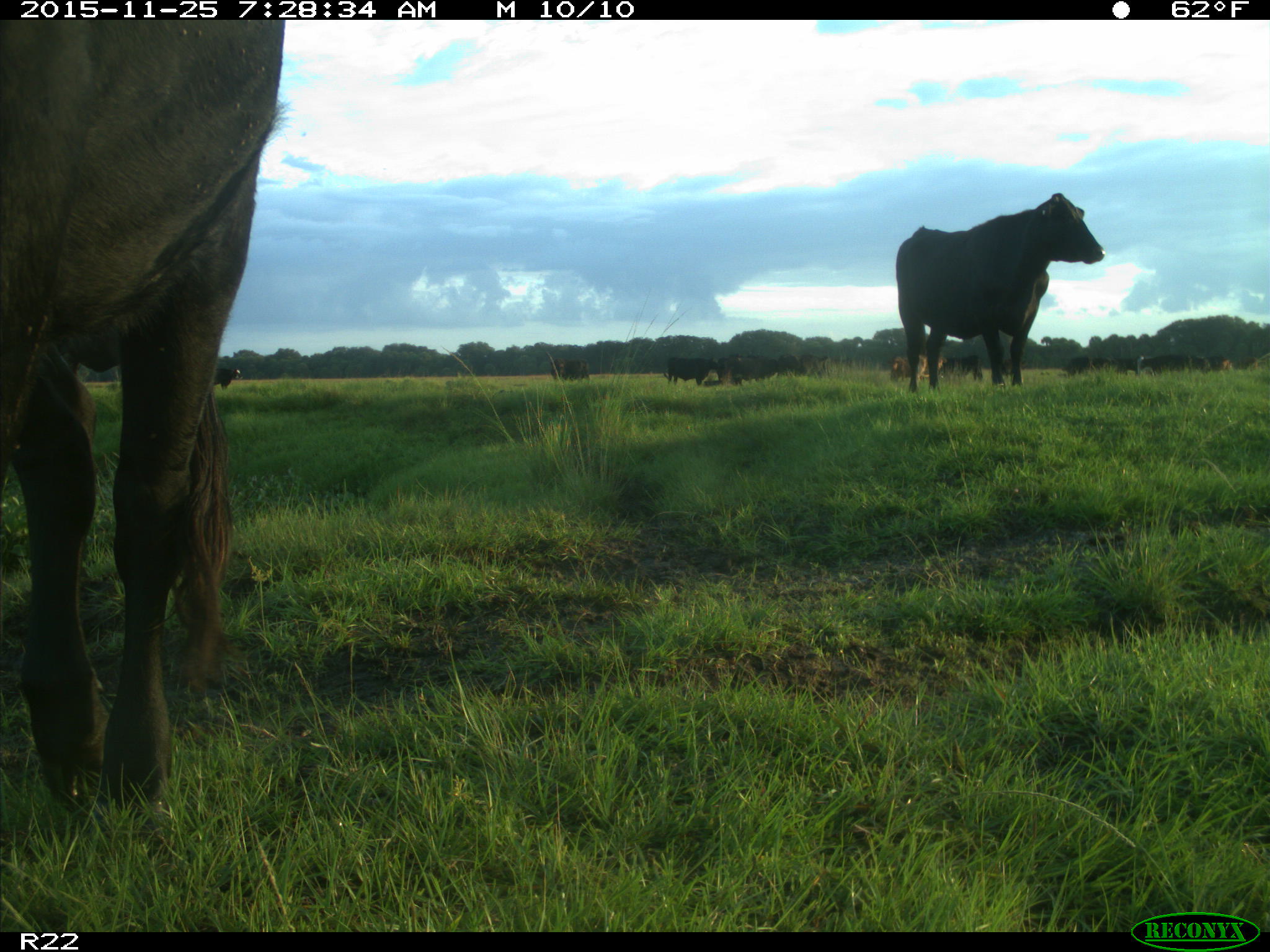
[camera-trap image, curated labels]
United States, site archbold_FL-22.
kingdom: Animalia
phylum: Chordata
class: Mammalia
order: Artiodactyla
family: Bovidae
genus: Bos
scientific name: Bos taurus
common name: domestic cow